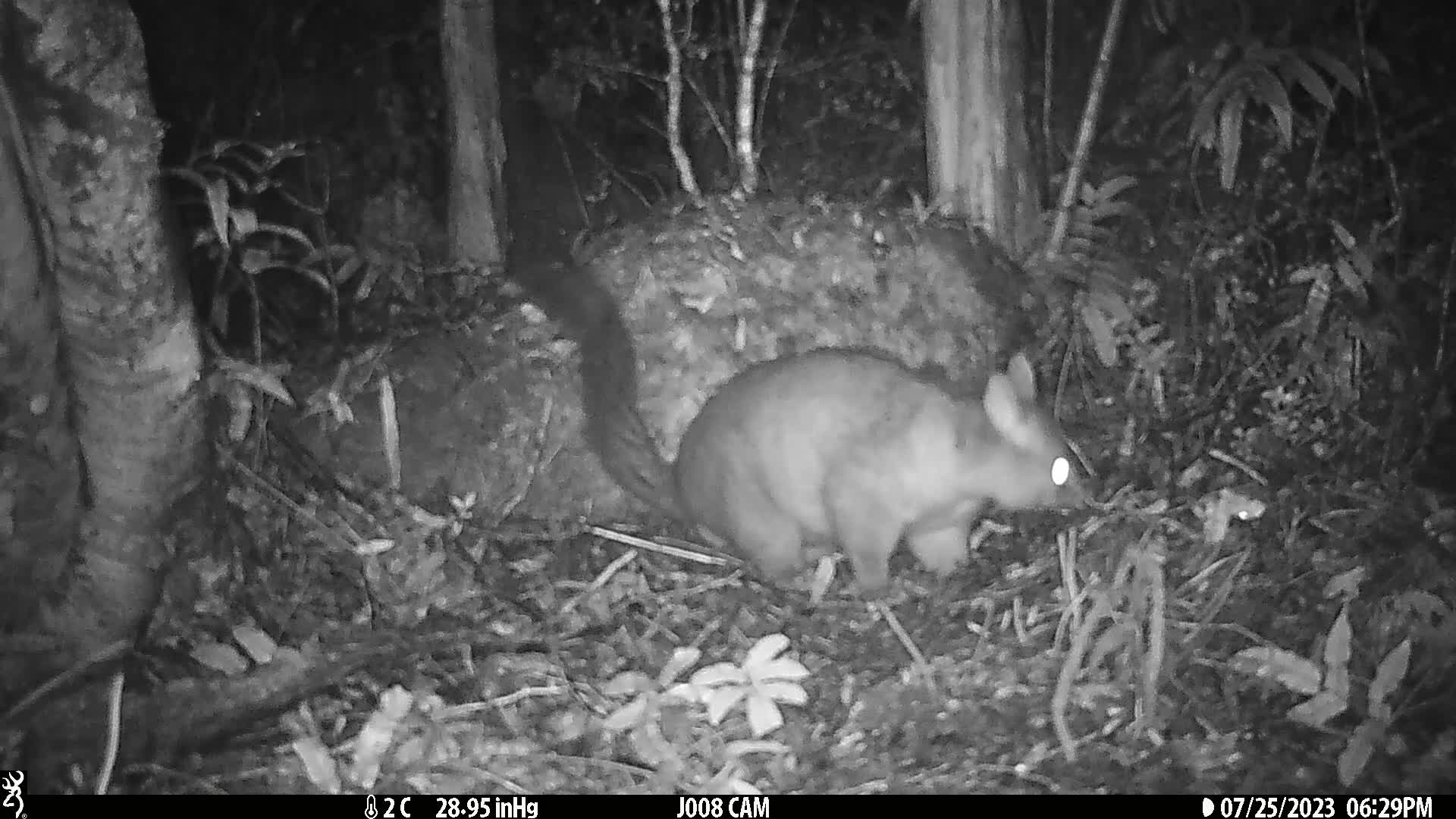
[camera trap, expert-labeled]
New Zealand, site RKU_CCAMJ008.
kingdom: Animalia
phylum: Chordata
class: Mammalia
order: Diprotodontia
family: Phalangeridae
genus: Trichosurus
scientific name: Trichosurus vulpecula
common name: common brushtail possum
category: possum